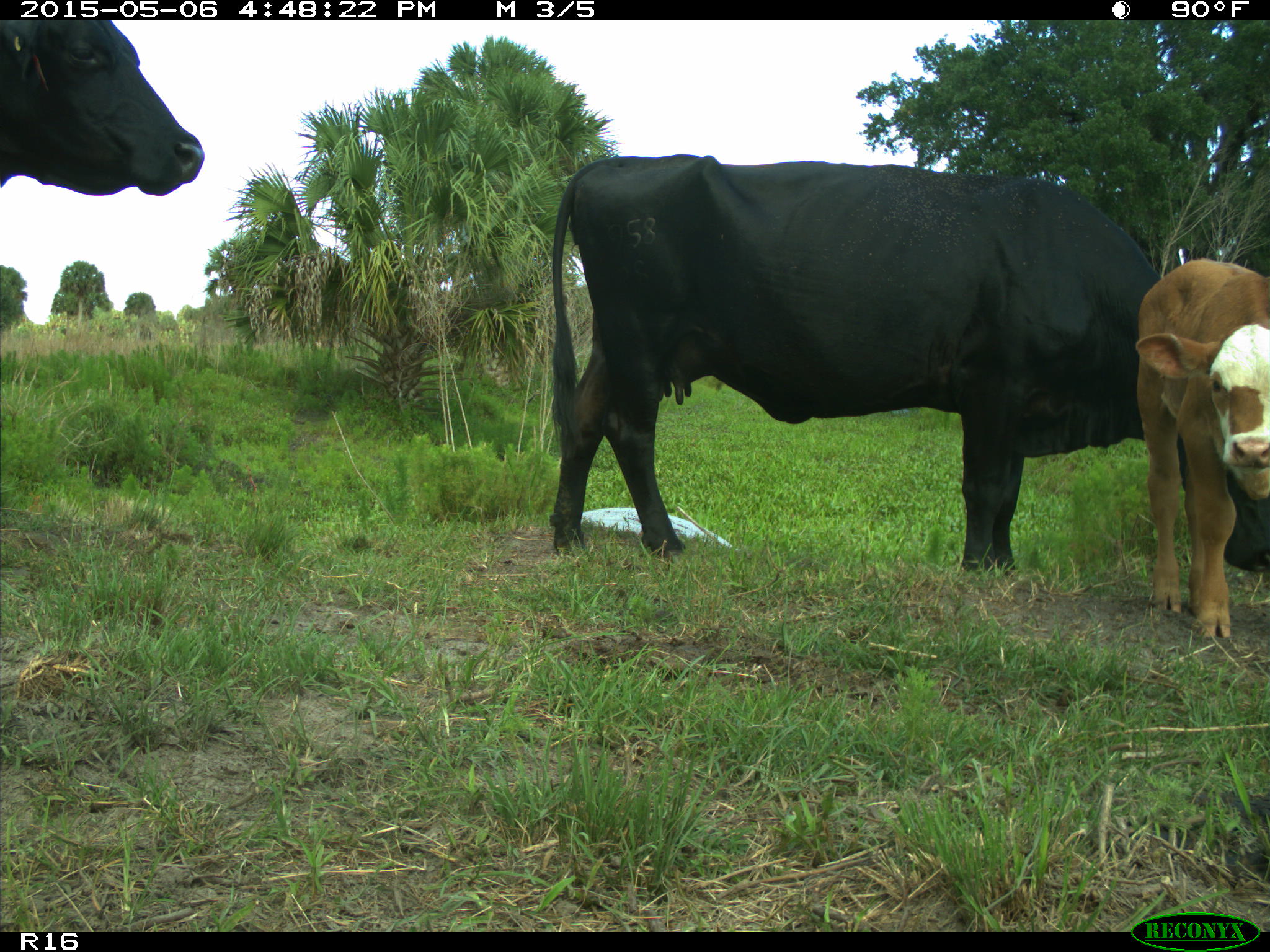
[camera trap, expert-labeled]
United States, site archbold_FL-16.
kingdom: Animalia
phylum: Chordata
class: Mammalia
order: Artiodactyla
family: Bovidae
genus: Bos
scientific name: Bos taurus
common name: domestic cow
Bos taurus (domestic cow).